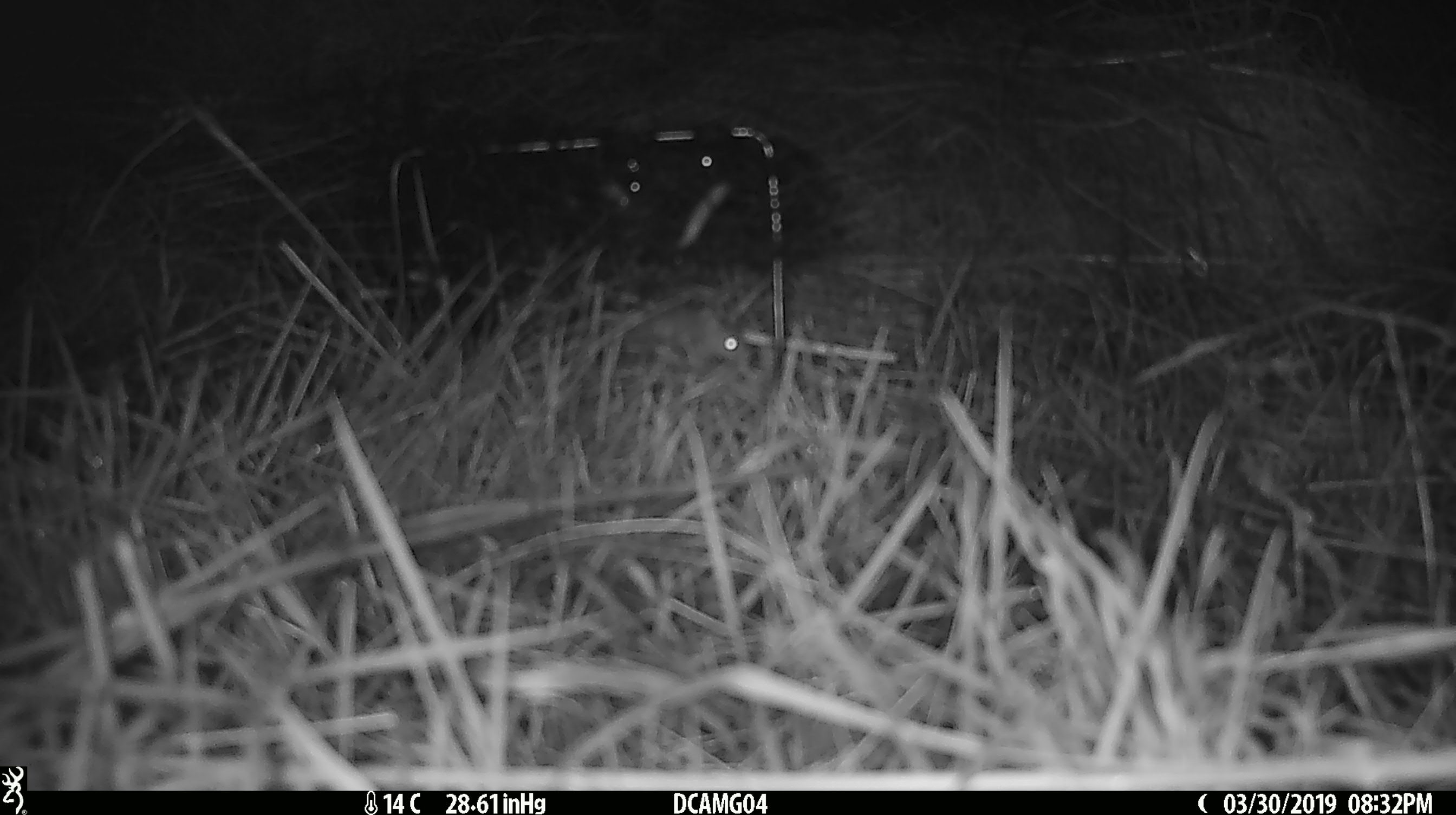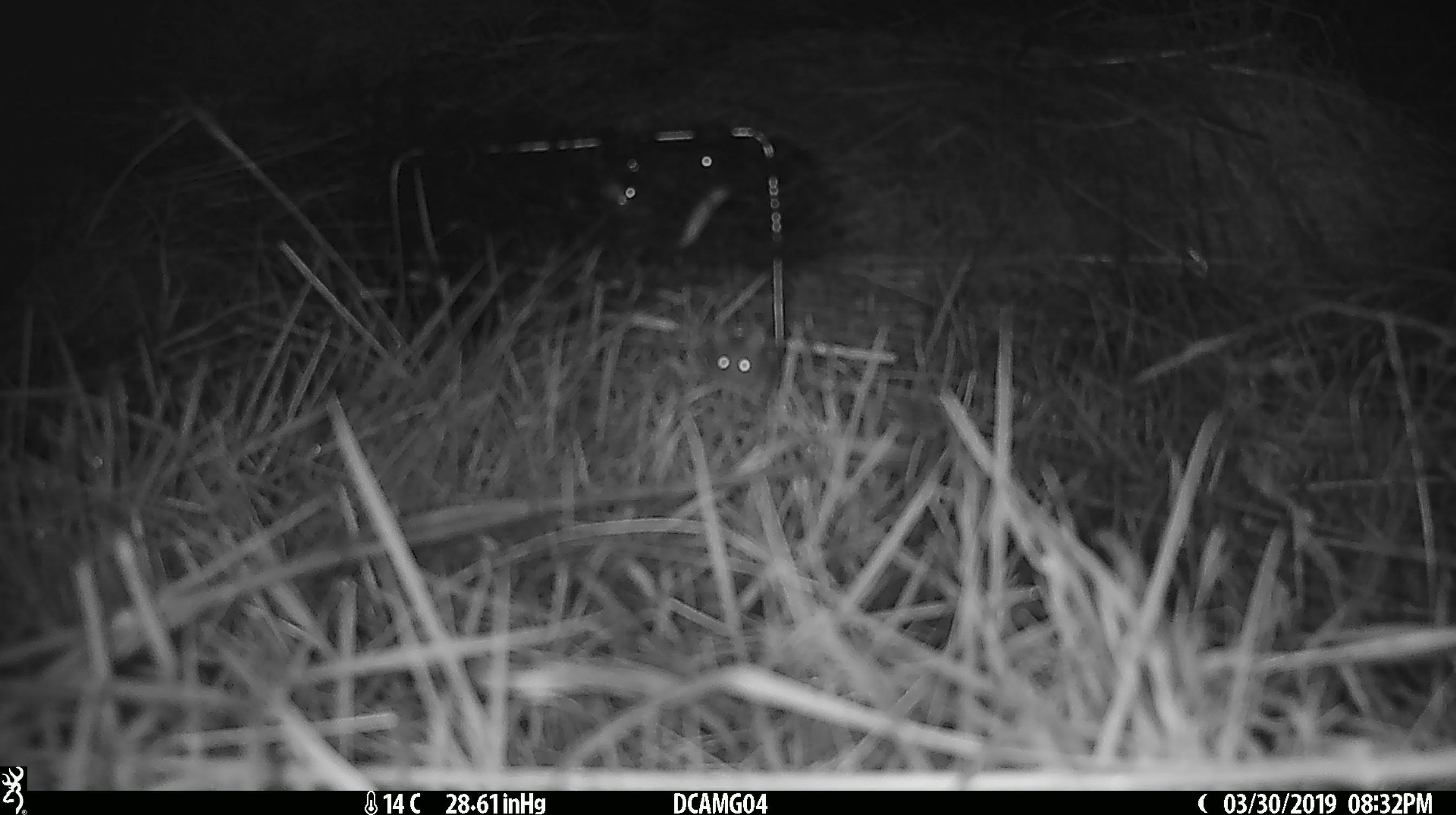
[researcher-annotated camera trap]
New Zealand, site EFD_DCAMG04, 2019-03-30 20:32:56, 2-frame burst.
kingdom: Animalia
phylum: Chordata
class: Mammalia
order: Rodentia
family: Muridae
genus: Mus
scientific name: Mus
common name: mouse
Mouse (Mus).